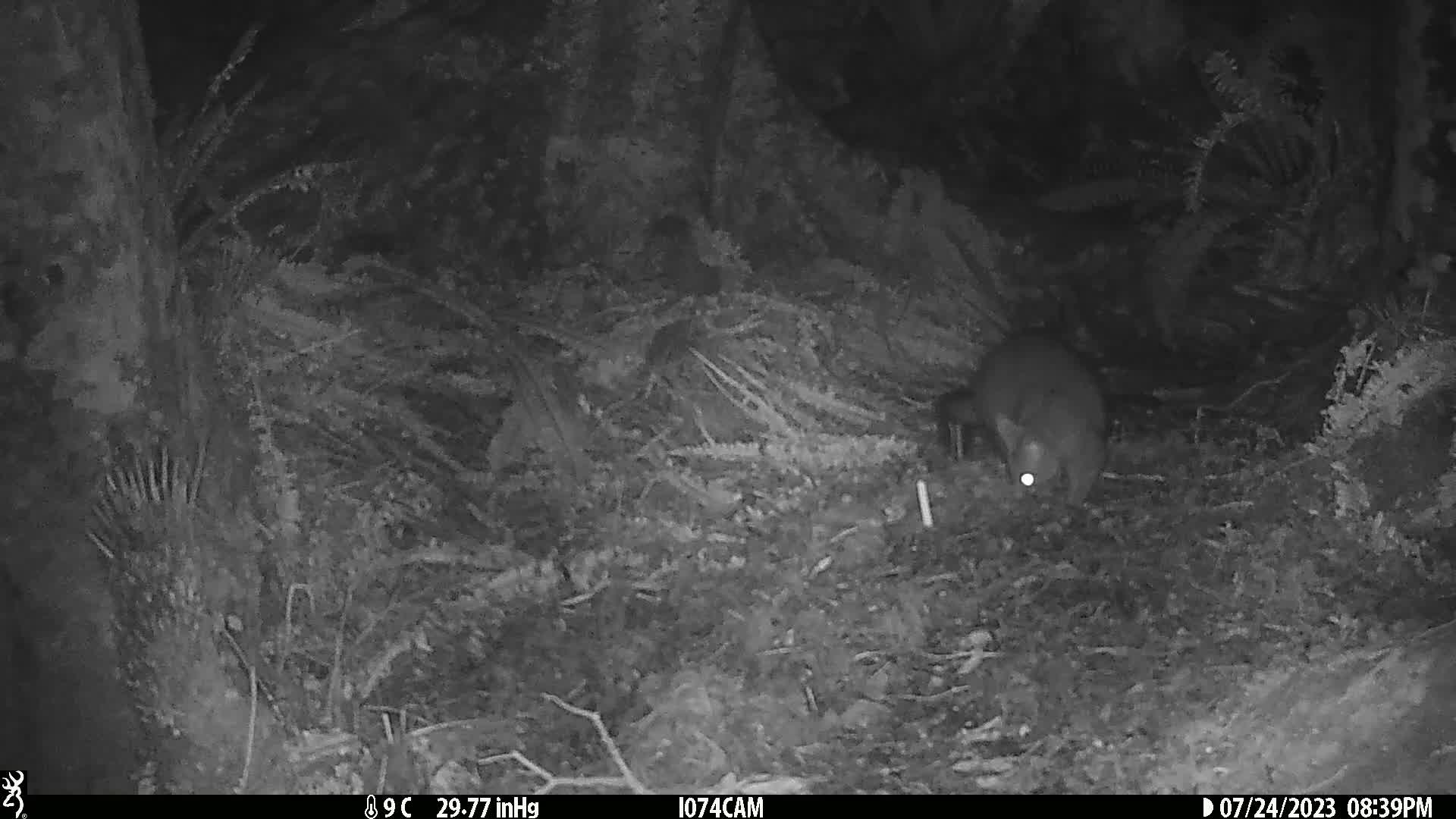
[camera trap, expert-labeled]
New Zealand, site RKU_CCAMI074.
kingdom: Animalia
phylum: Chordata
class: Mammalia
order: Diprotodontia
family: Phalangeridae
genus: Trichosurus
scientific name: Trichosurus vulpecula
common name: common brushtail possum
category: possum